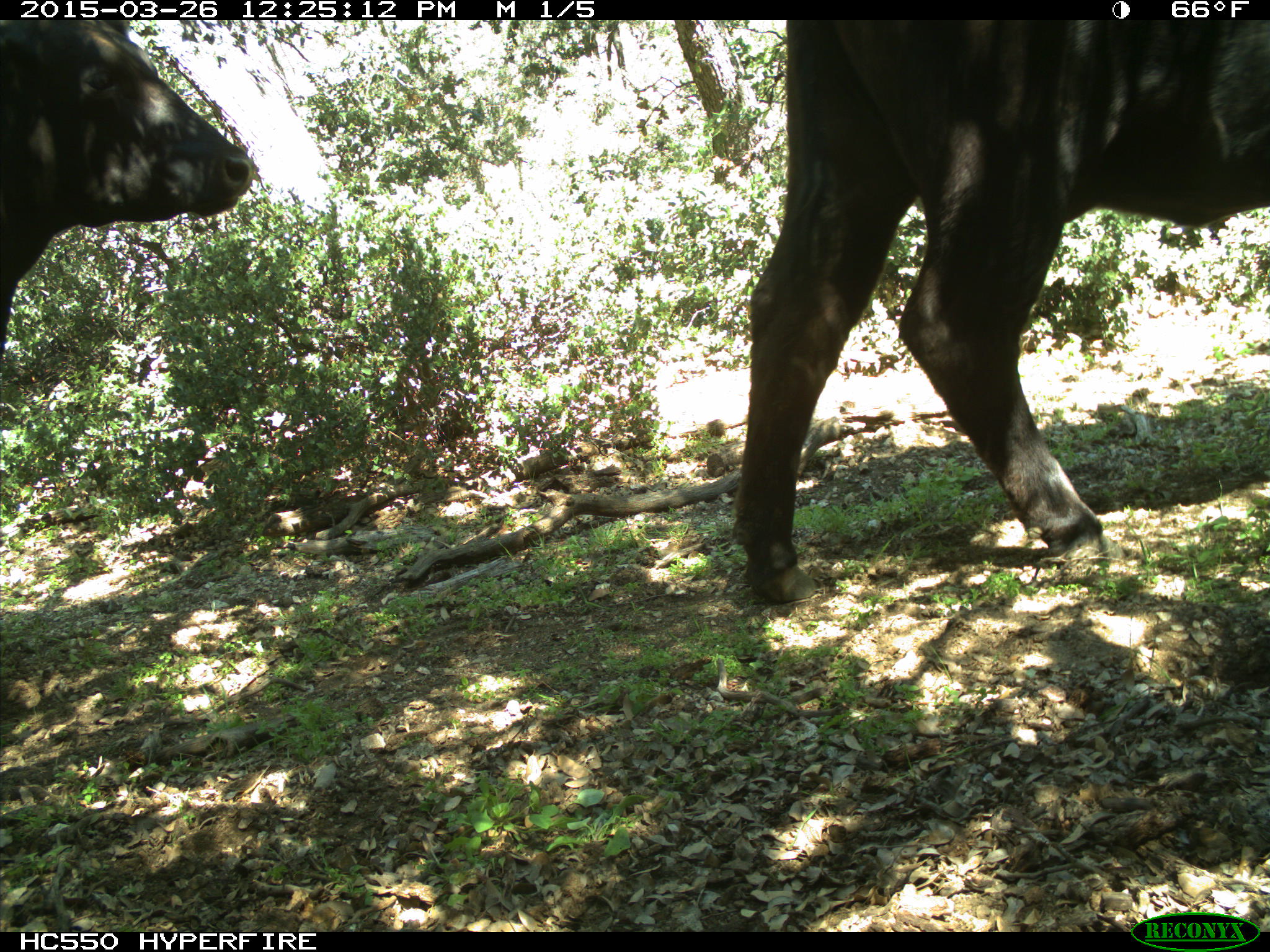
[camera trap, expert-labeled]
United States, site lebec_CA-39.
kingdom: Animalia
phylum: Chordata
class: Mammalia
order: Artiodactyla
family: Bovidae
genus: Bos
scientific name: Bos taurus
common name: domestic cow